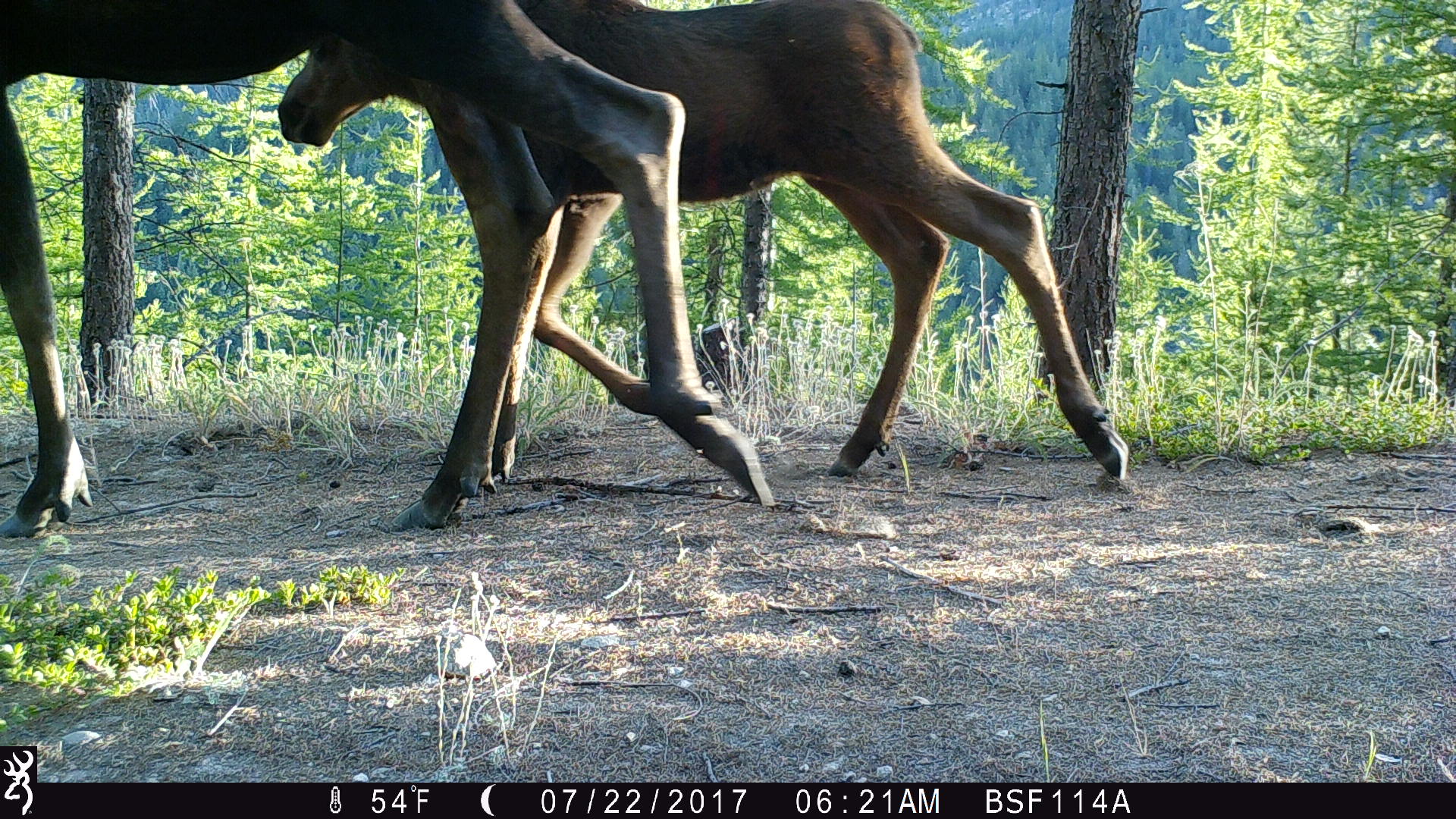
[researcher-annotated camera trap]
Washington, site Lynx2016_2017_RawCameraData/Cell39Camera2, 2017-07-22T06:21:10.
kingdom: Animalia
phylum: Chordata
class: Mammalia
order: Artiodactyla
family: Cervidae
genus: Alces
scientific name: Alces alces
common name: moose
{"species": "Alces alces (moose)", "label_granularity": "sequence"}